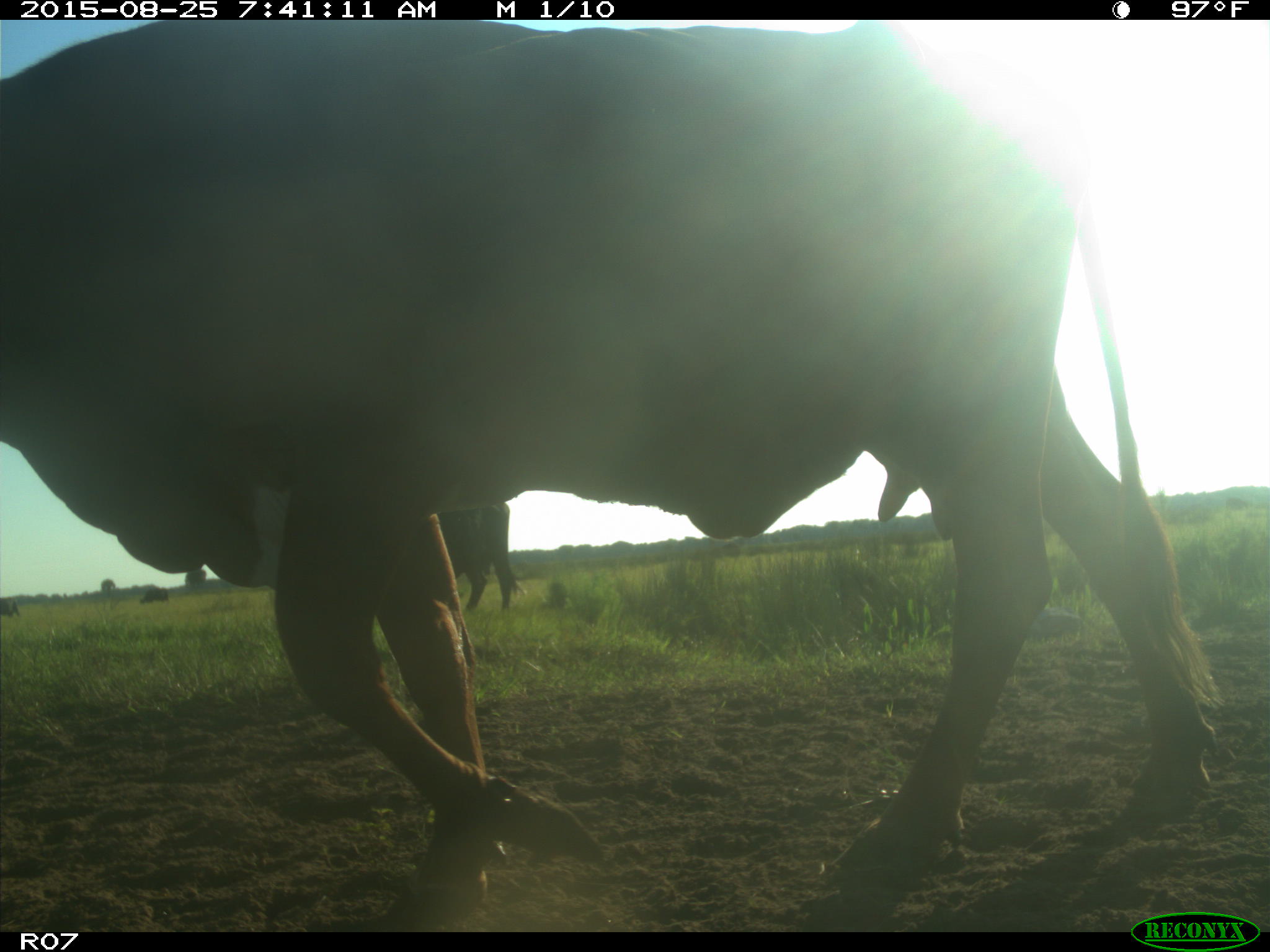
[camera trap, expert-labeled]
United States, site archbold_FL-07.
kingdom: Animalia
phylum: Chordata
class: Mammalia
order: Artiodactyla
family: Bovidae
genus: Bos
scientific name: Bos taurus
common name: domestic cow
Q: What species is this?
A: Bos taurus (domestic cow).